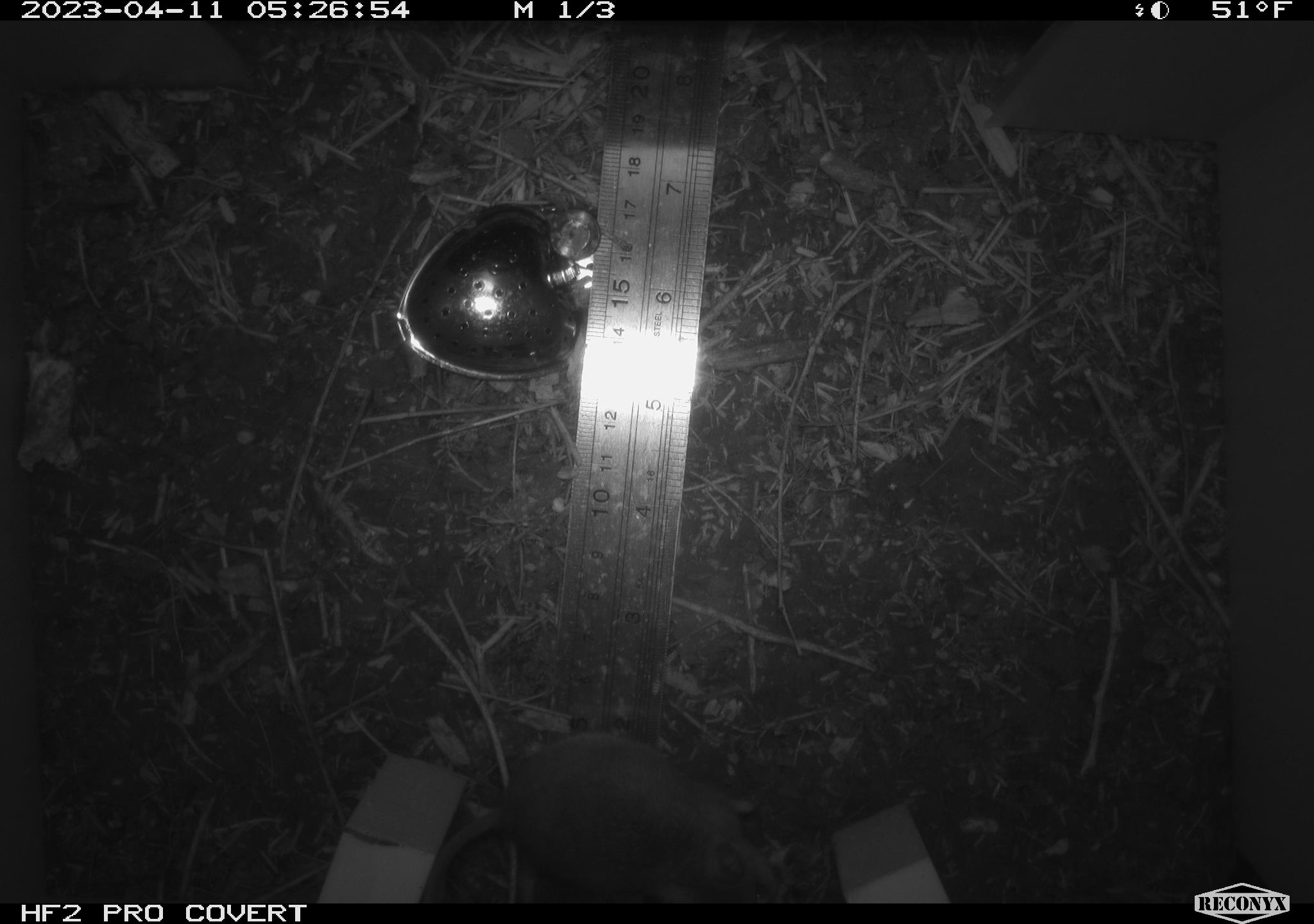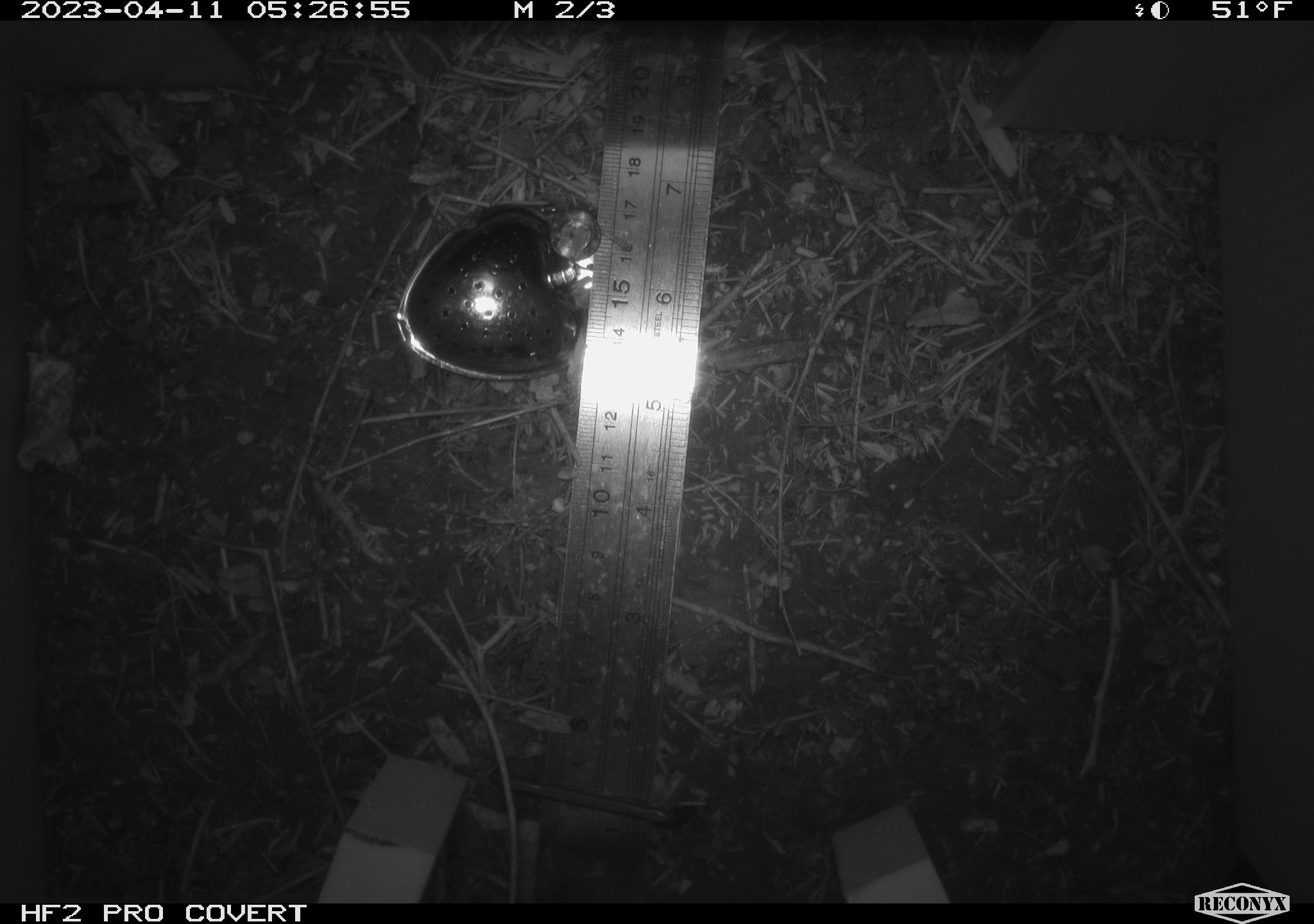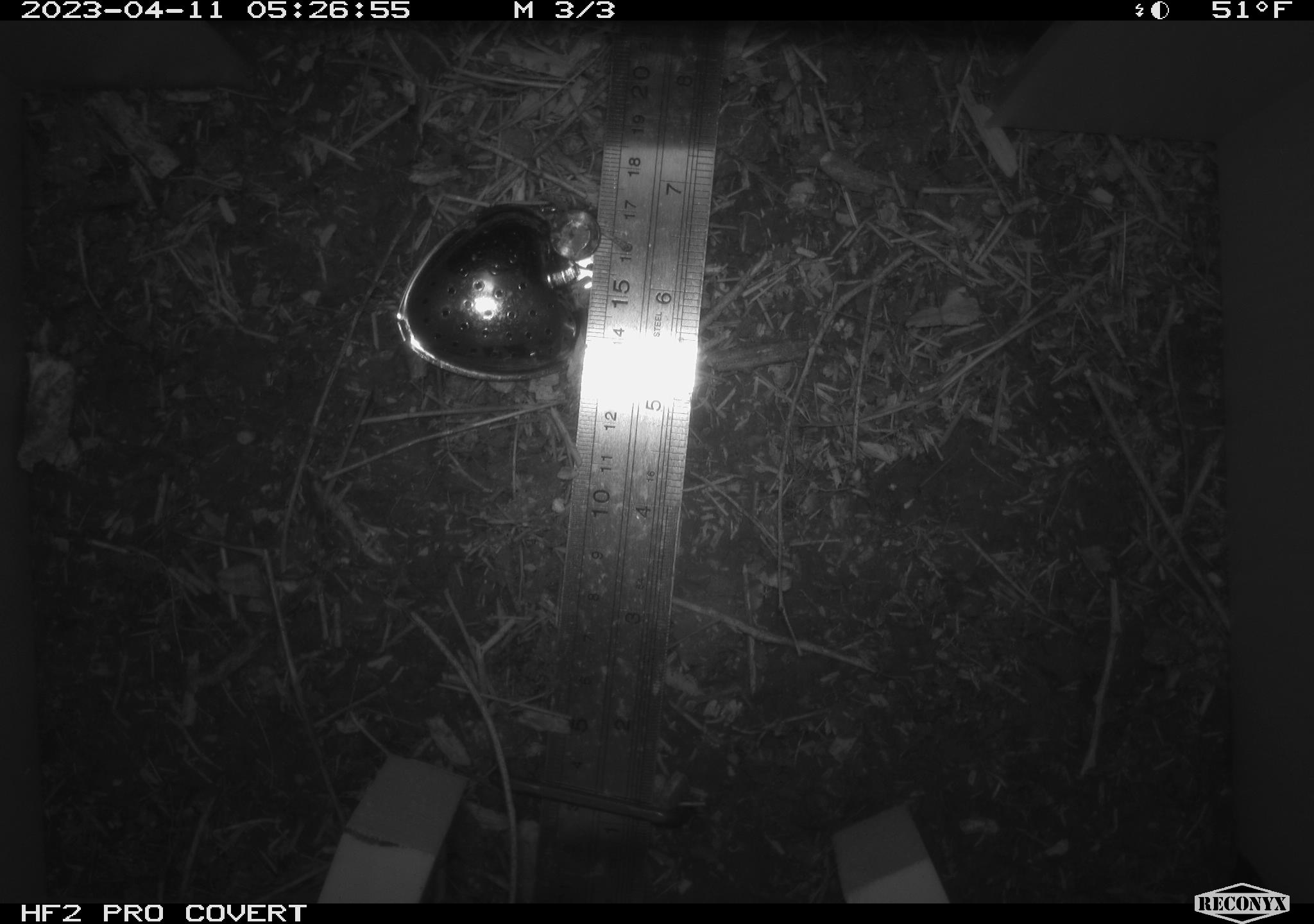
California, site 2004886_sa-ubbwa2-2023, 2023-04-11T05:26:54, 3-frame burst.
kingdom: Animalia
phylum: Chordata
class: Mammalia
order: Rodentia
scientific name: Rodentia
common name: mouse species